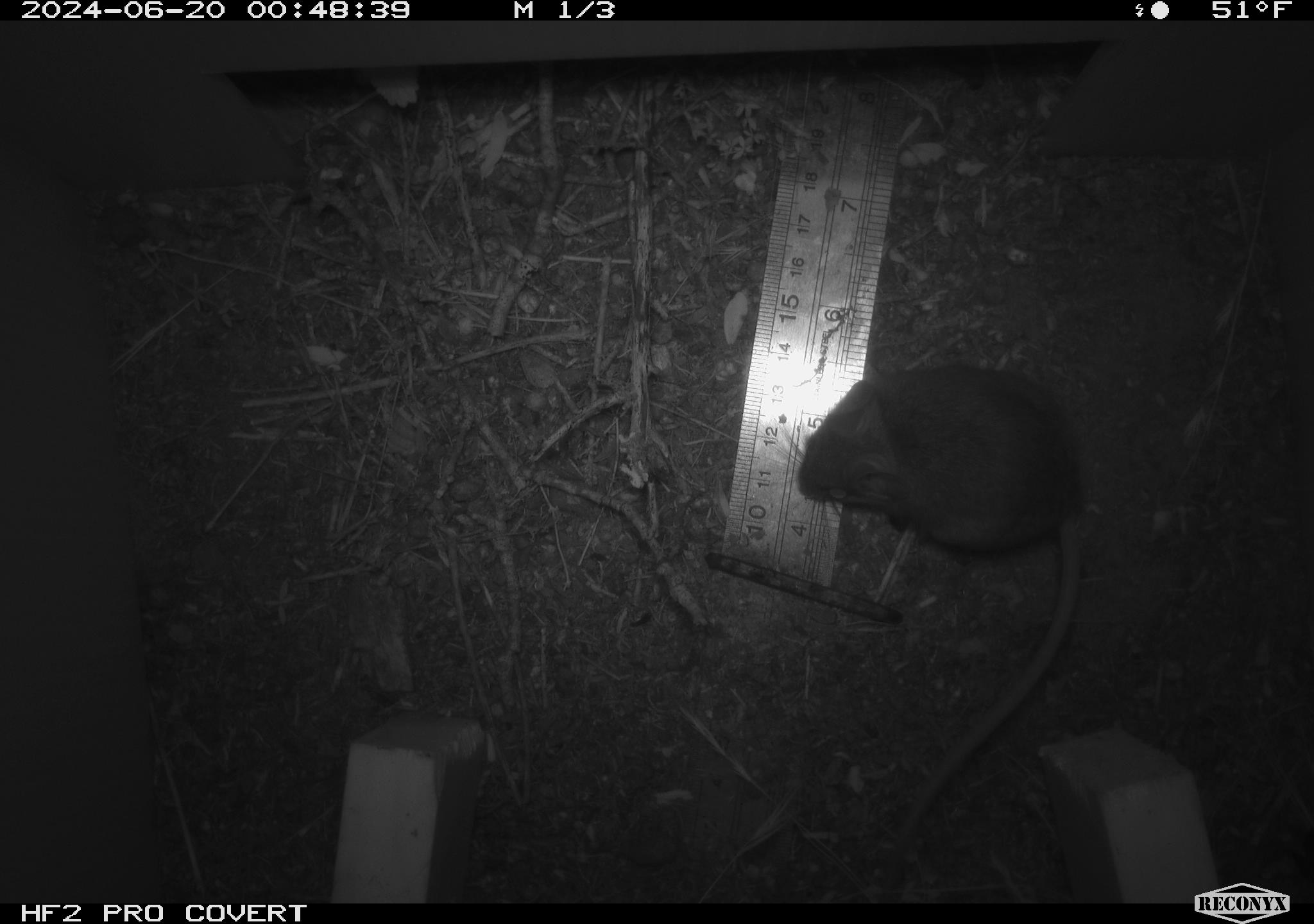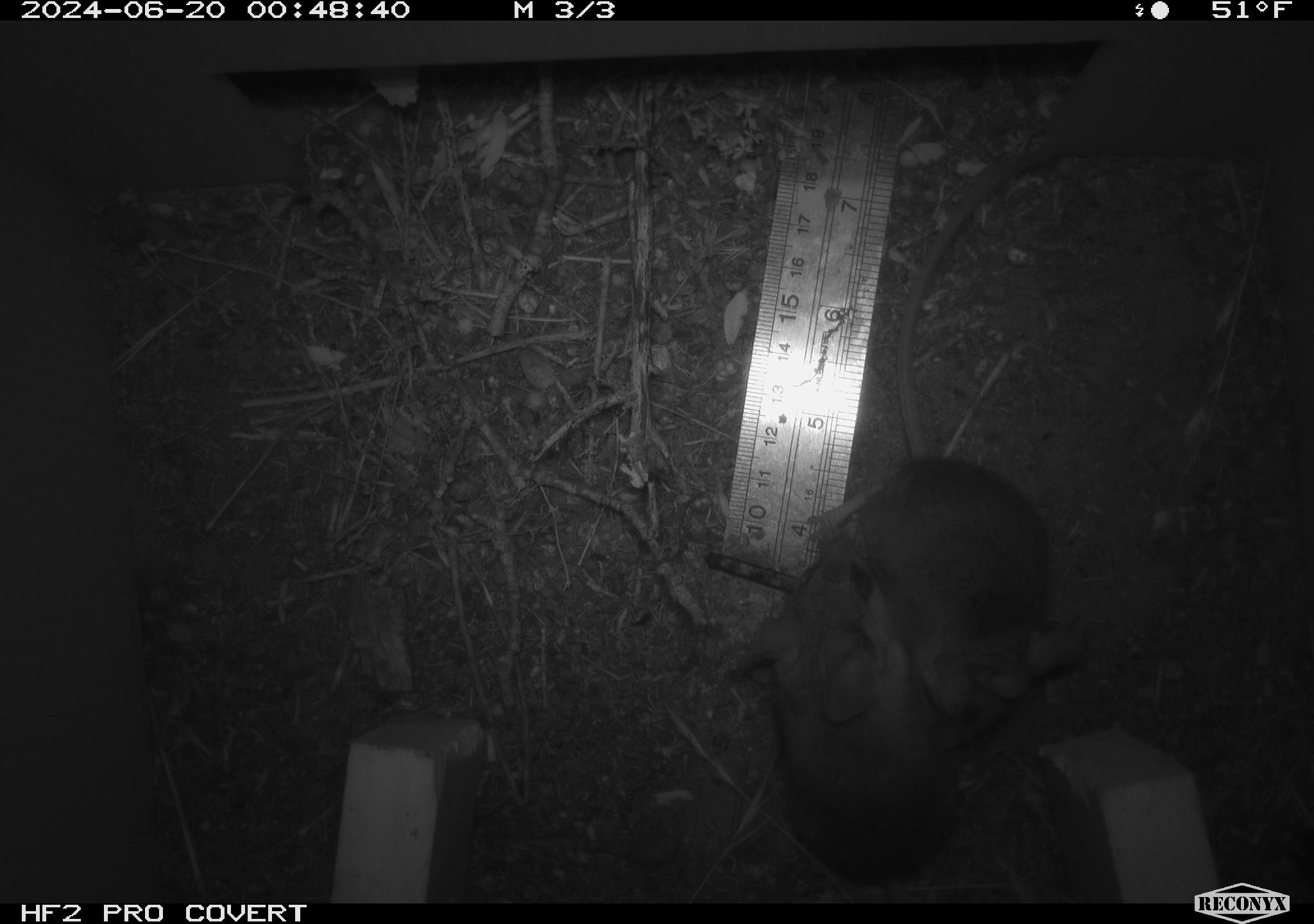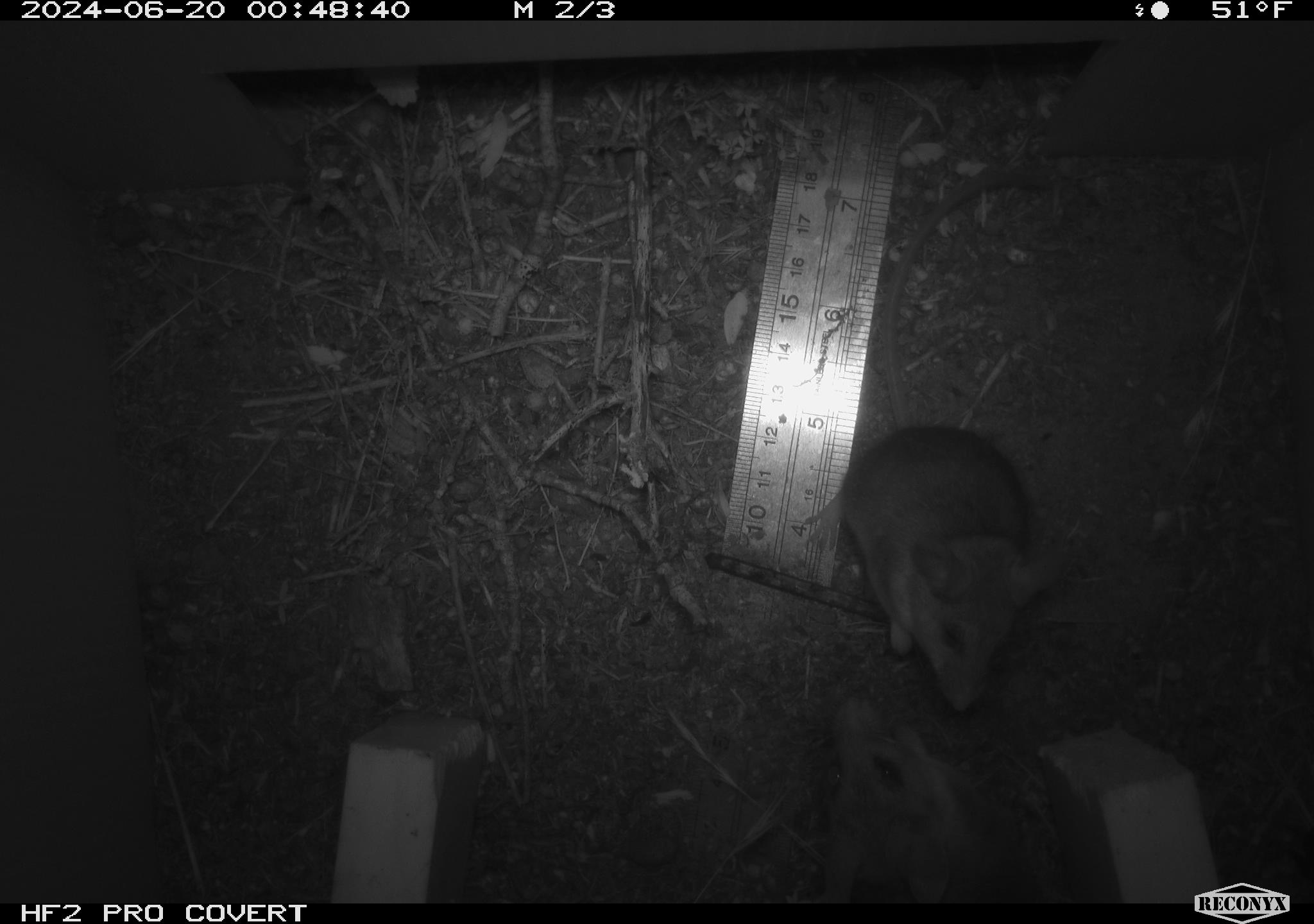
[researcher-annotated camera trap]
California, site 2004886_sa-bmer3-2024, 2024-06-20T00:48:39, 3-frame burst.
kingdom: Animalia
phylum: Chordata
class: Mammalia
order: Rodentia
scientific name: Rodentia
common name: mouse species